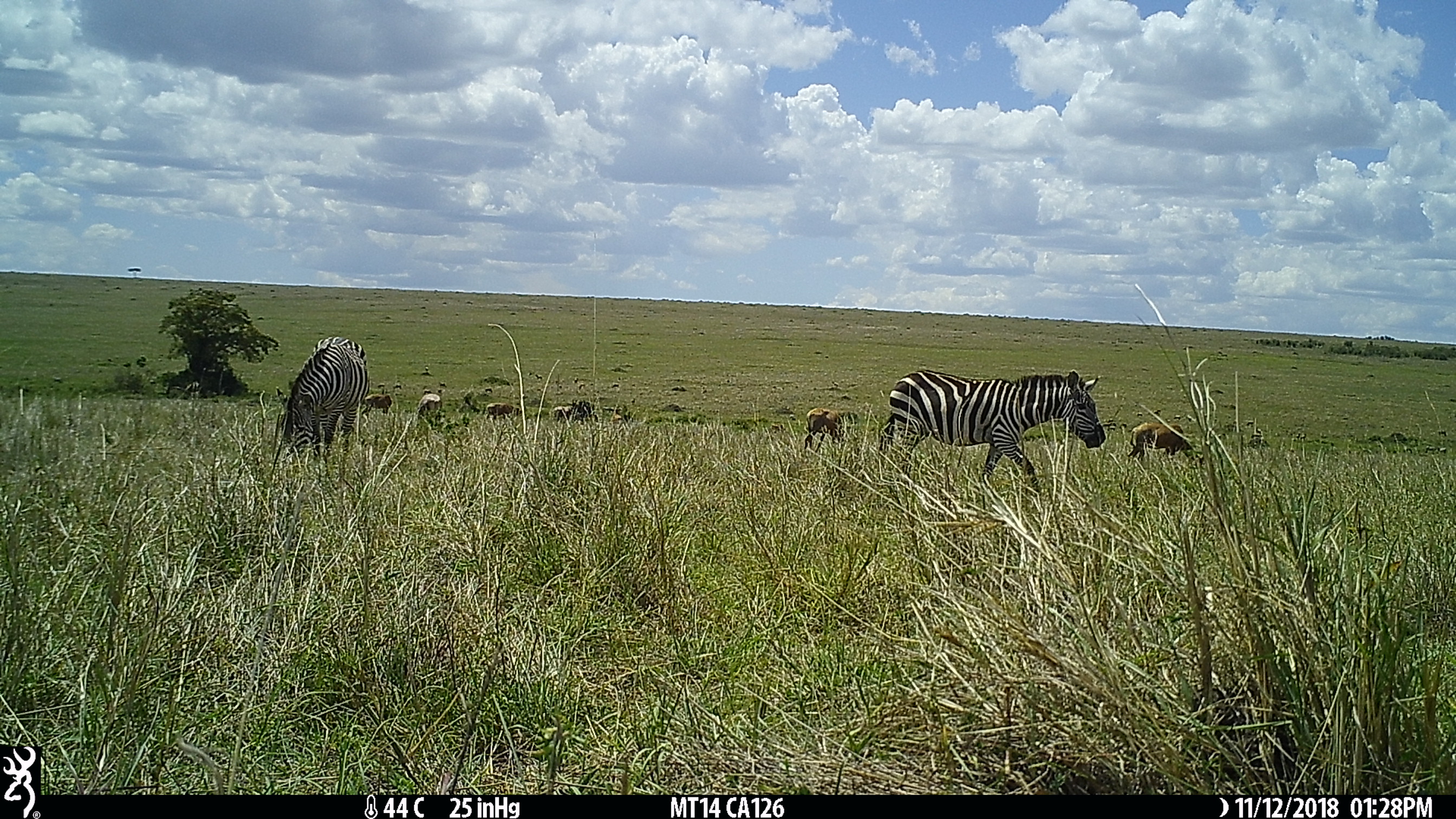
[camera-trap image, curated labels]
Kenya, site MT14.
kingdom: Animalia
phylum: Chordata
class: Mammalia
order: Artiodactyla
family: Bovidae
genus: Damaliscus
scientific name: Damaliscus lunatus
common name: topi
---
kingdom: Animalia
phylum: Chordata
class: Mammalia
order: Perissodactyla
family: Equidae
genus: Equus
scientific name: Equus quagga burchellii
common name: burchell's zebra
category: zebra